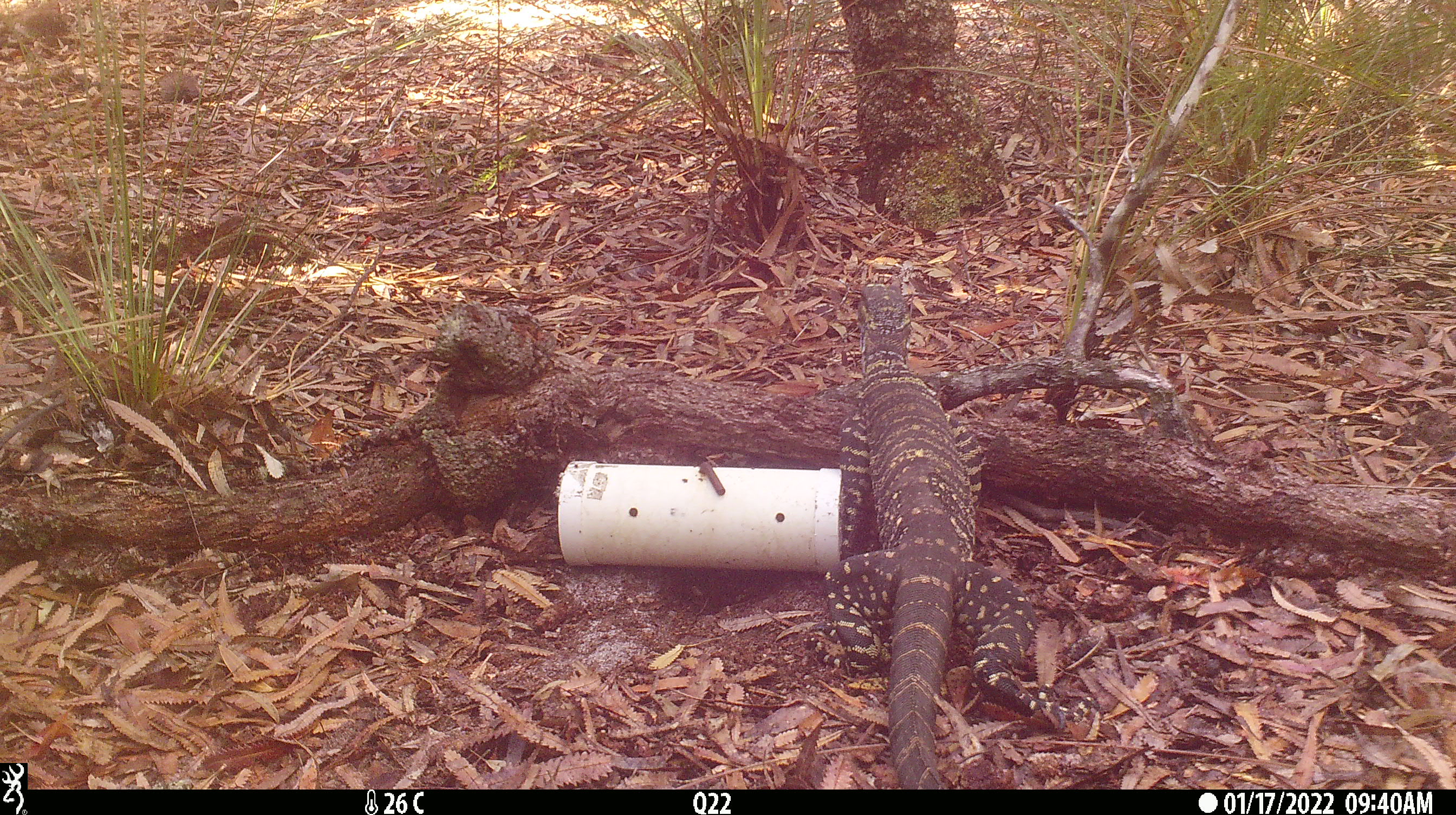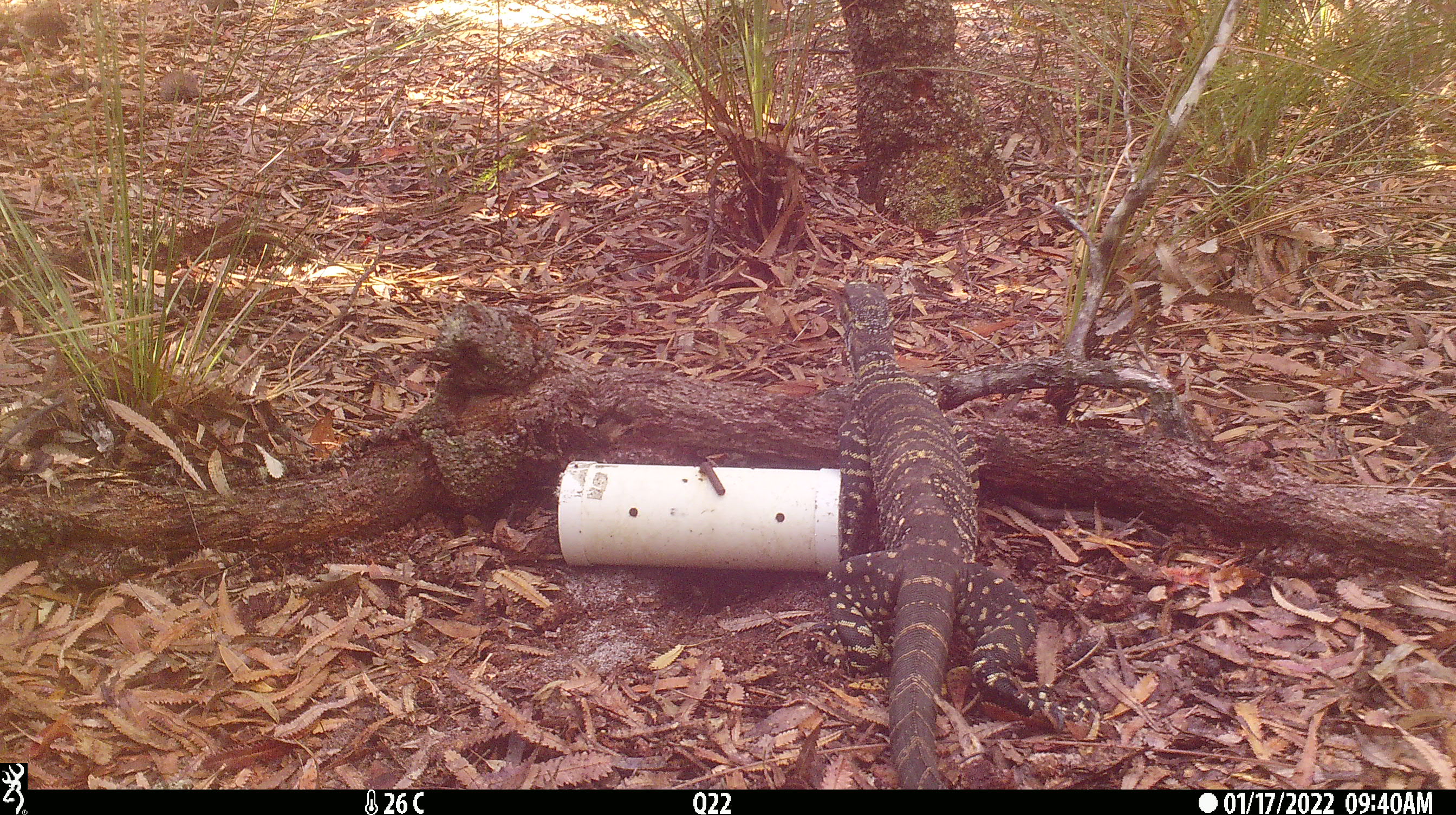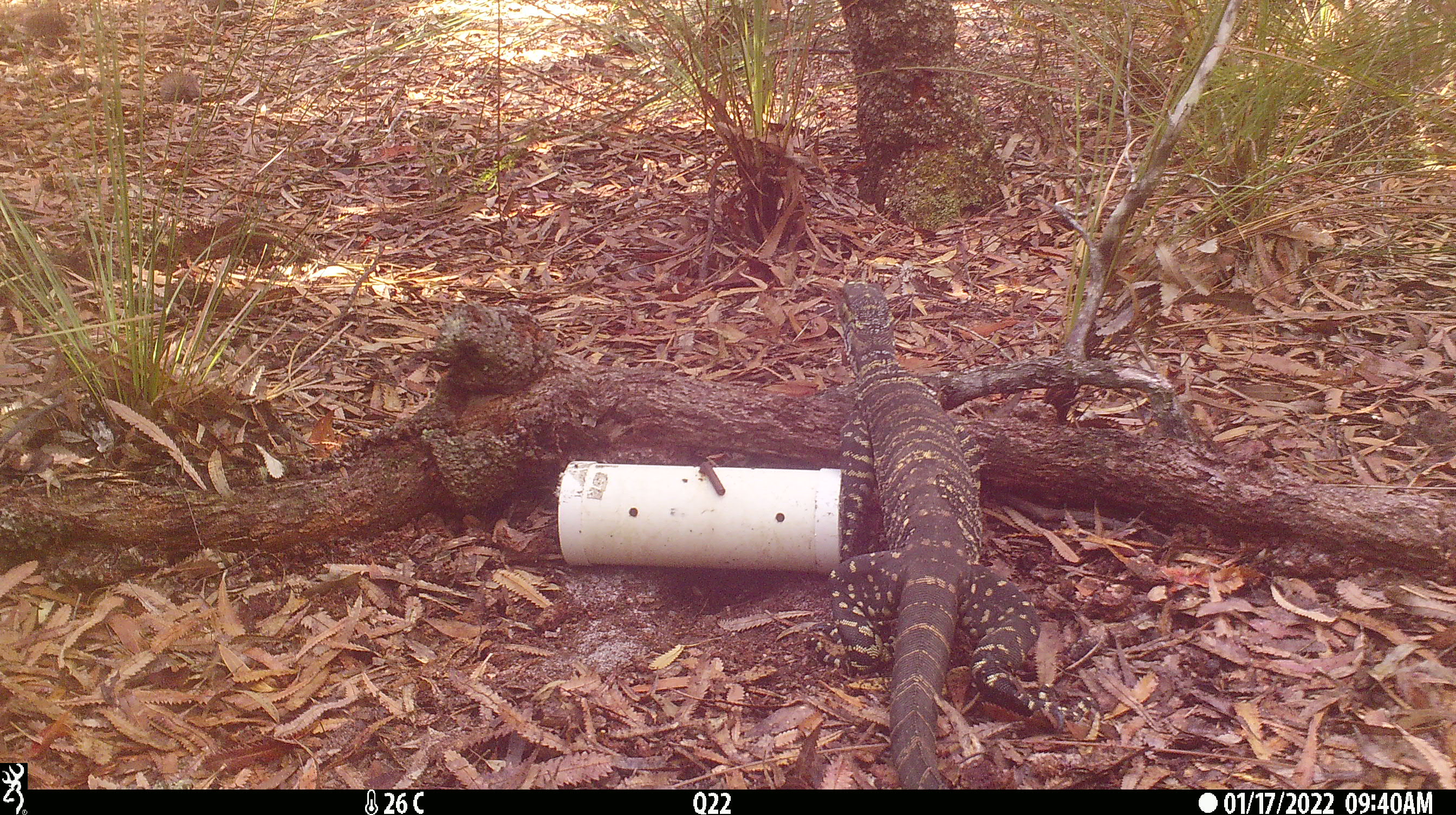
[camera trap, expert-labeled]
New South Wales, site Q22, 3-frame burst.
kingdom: Animalia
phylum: Chordata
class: Reptilia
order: Squamata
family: Varanidae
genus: Varanus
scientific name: Varanus varius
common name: lace monitor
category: goanna